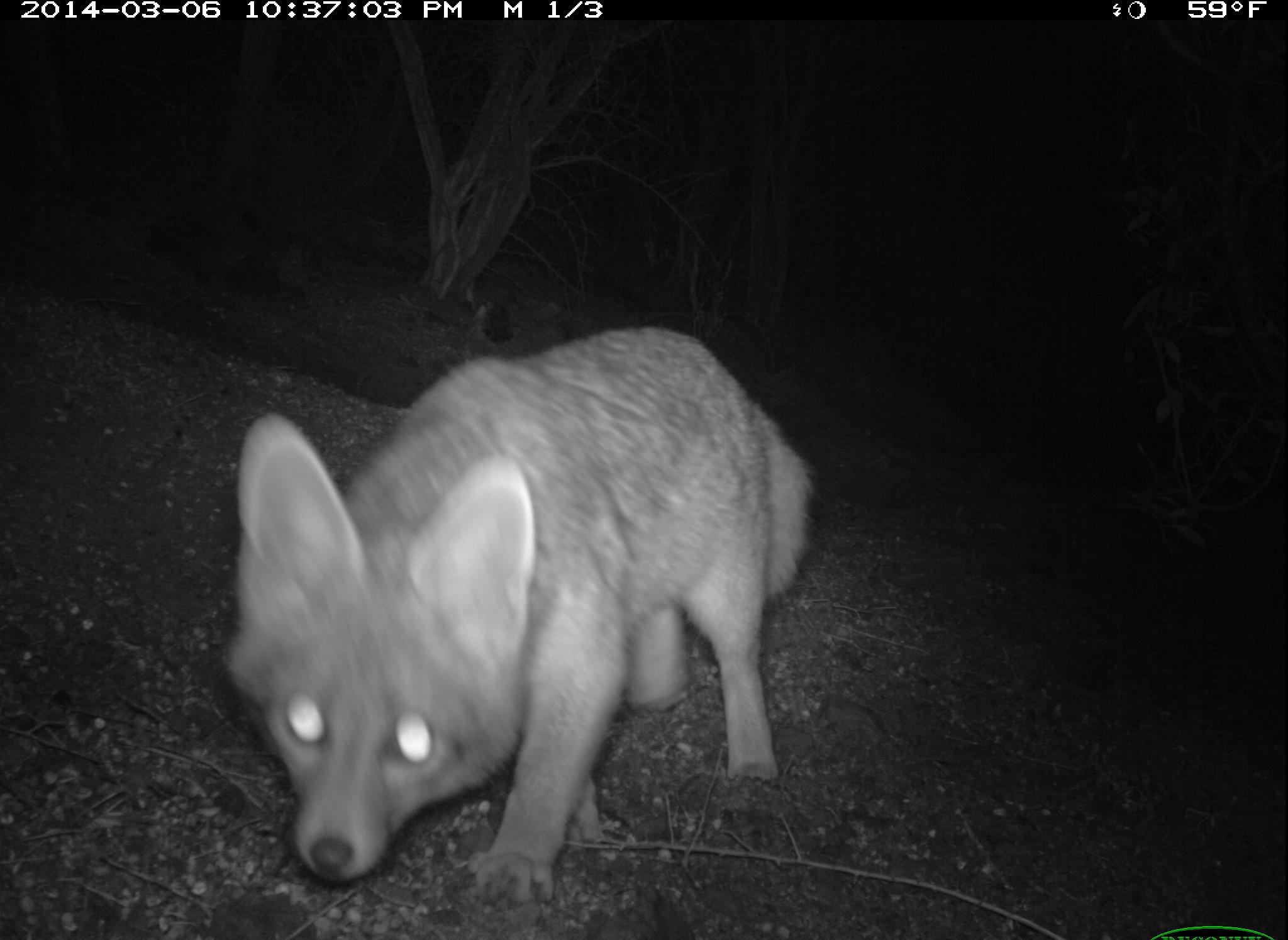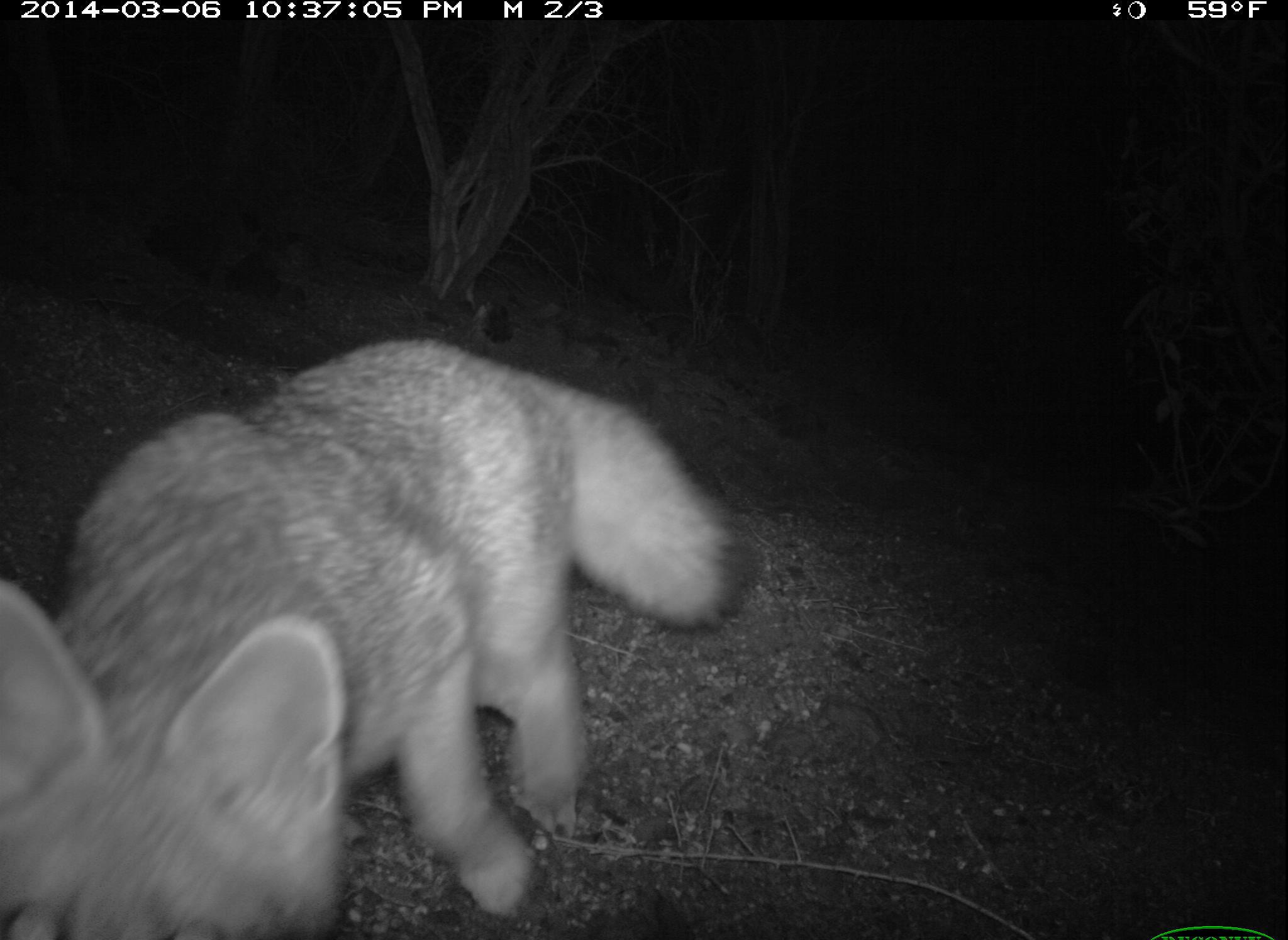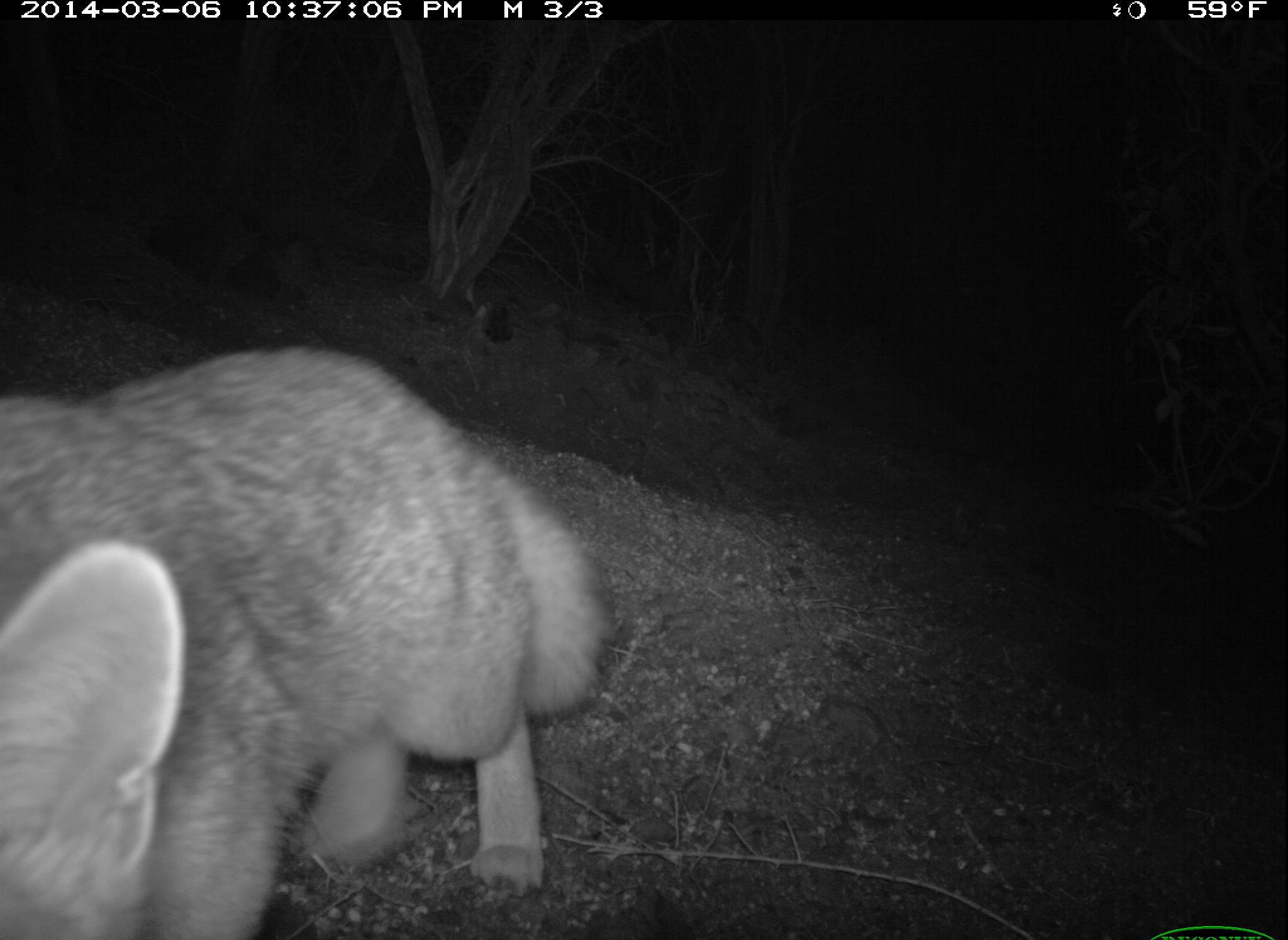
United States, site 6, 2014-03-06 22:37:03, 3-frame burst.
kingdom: Animalia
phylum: Chordata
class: Mammalia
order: Carnivora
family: Canidae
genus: Urocyon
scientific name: Urocyon cinereoargenteus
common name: gray fox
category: fox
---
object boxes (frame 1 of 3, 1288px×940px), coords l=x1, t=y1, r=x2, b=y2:
fox: l=220, t=324, r=816, b=910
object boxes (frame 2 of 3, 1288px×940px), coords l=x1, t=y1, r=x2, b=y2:
fox: l=2, t=337, r=756, b=940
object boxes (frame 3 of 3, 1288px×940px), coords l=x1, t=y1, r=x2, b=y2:
fox: l=0, t=340, r=623, b=940